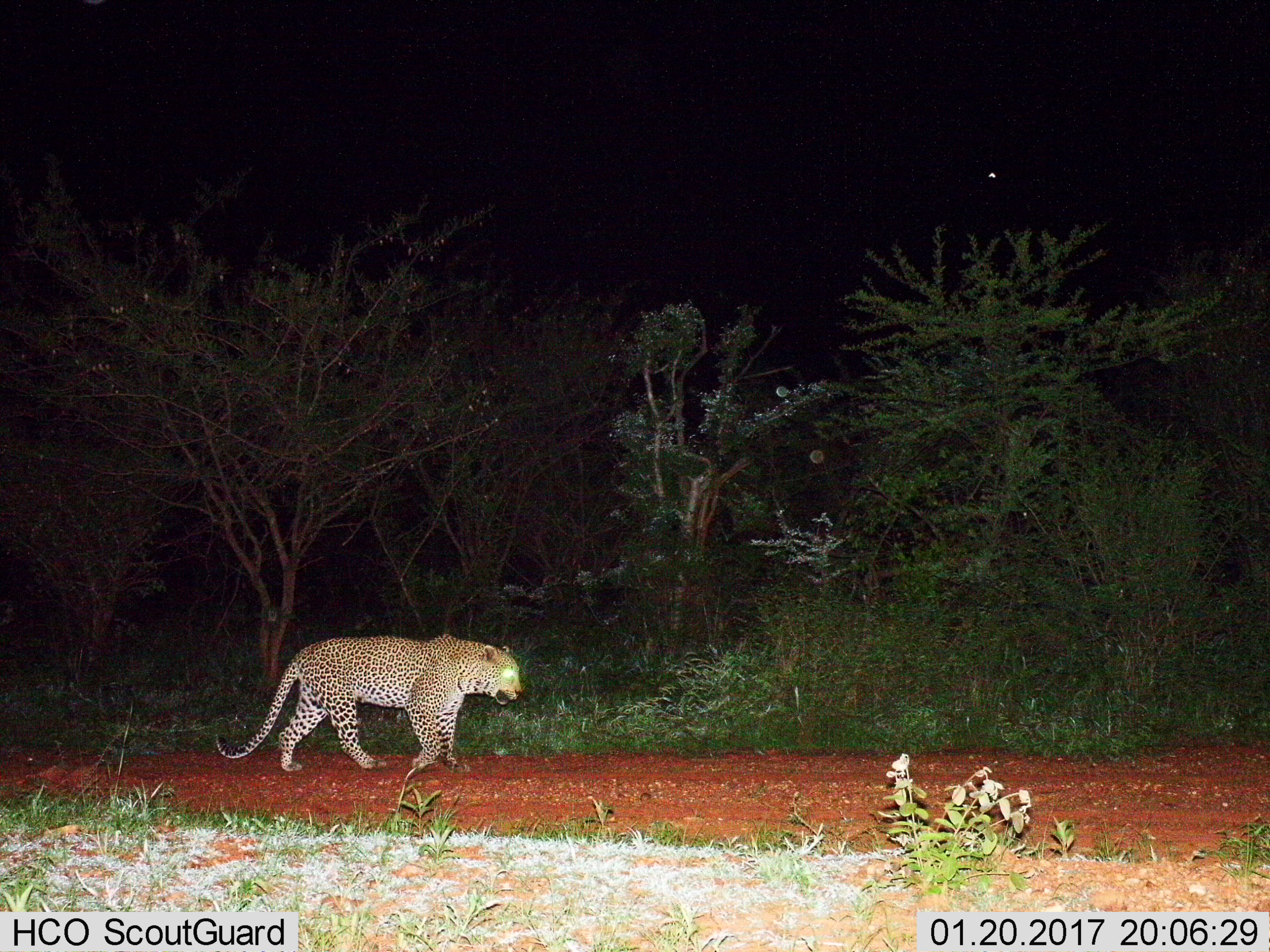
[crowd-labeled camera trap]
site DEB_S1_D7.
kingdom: Animalia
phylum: Chordata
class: Mammalia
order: Carnivora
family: Felidae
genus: Panthera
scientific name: Panthera pardus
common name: leopard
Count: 1.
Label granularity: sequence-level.